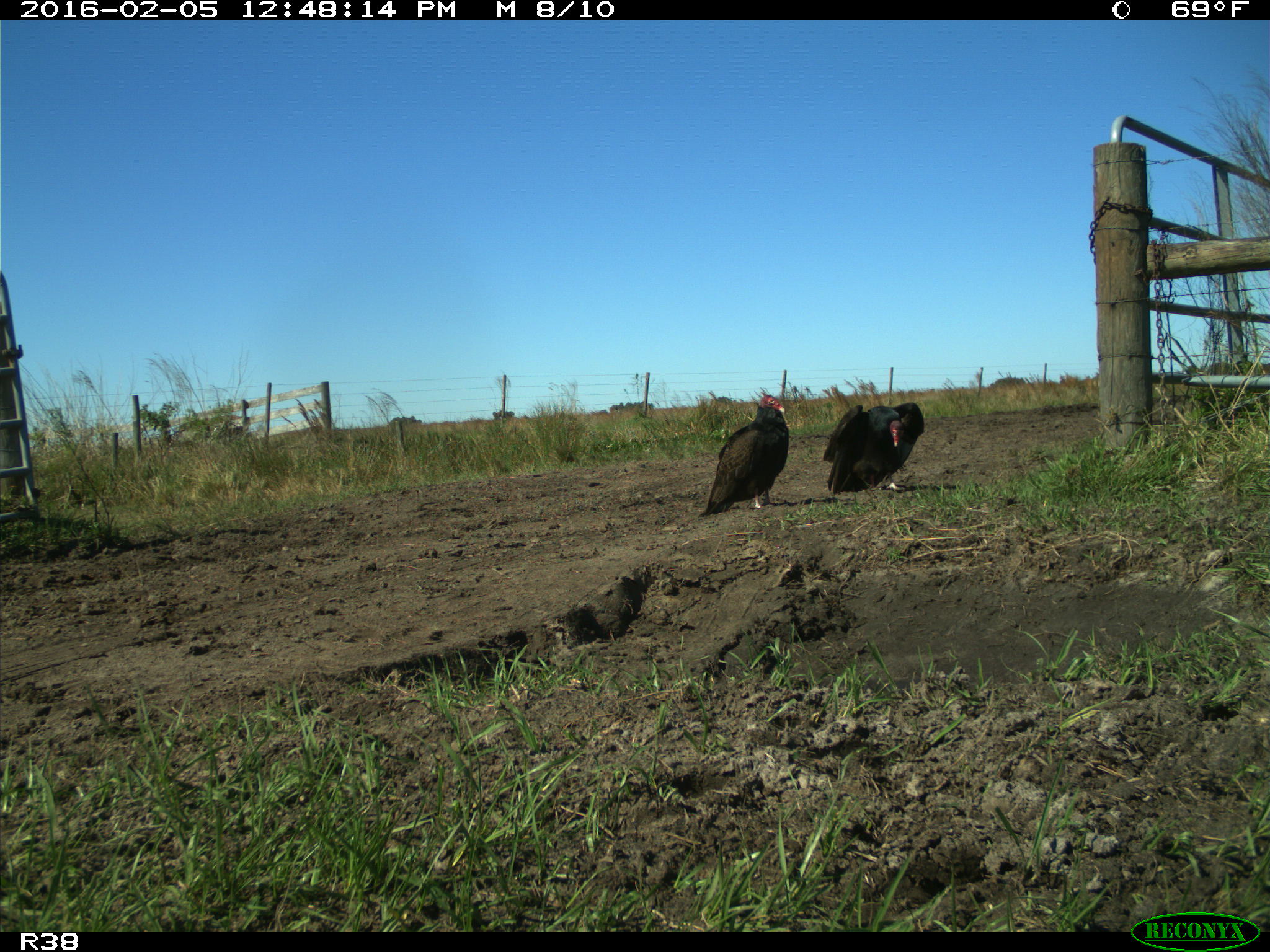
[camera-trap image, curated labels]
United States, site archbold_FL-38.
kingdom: Animalia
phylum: Chordata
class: Aves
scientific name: Aves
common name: birds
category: unidentified bird